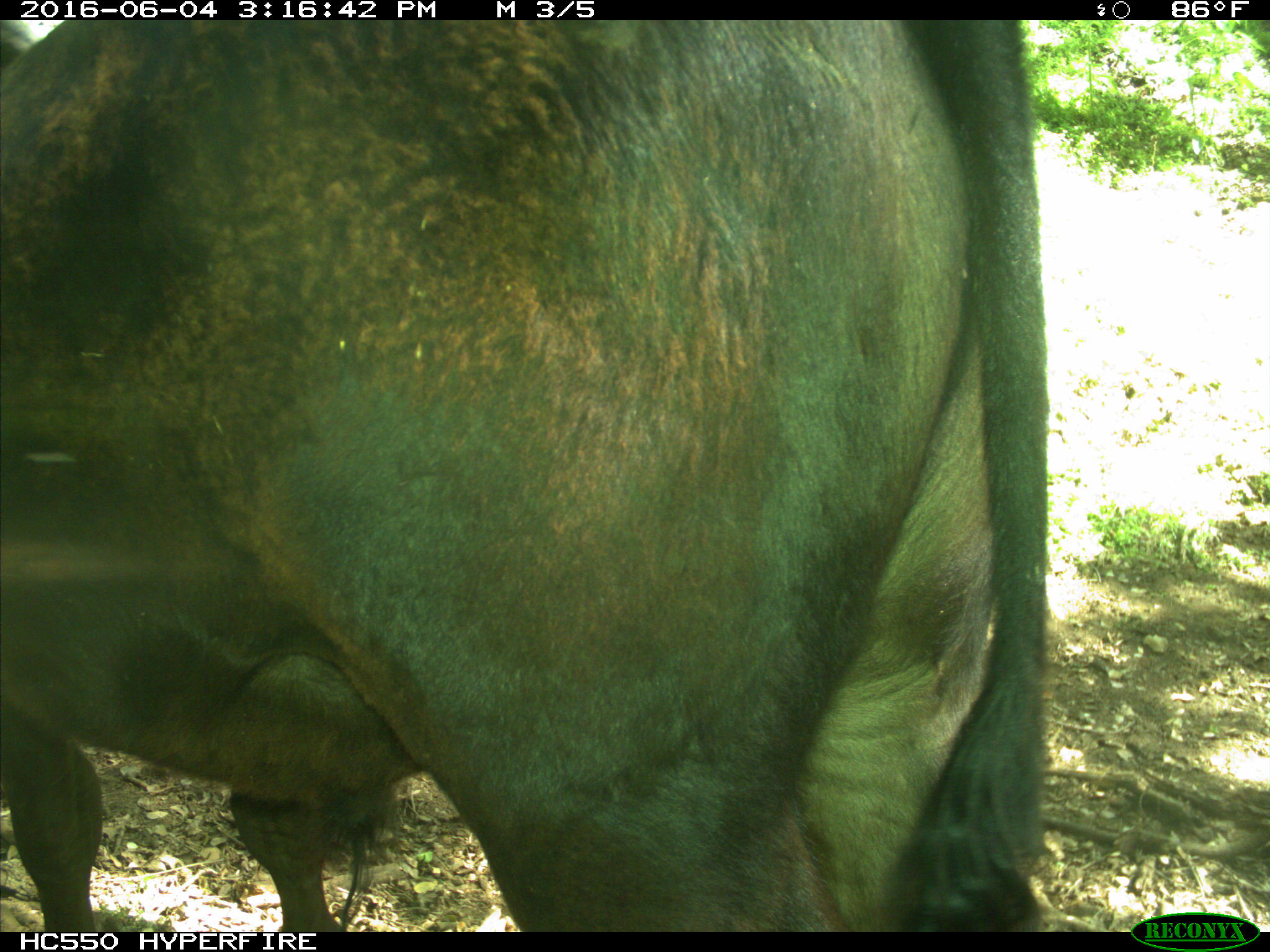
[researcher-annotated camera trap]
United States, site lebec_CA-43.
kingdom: Animalia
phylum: Chordata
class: Mammalia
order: Artiodactyla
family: Bovidae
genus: Bos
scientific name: Bos taurus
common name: domestic cow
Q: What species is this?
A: Bos taurus (domestic cow).